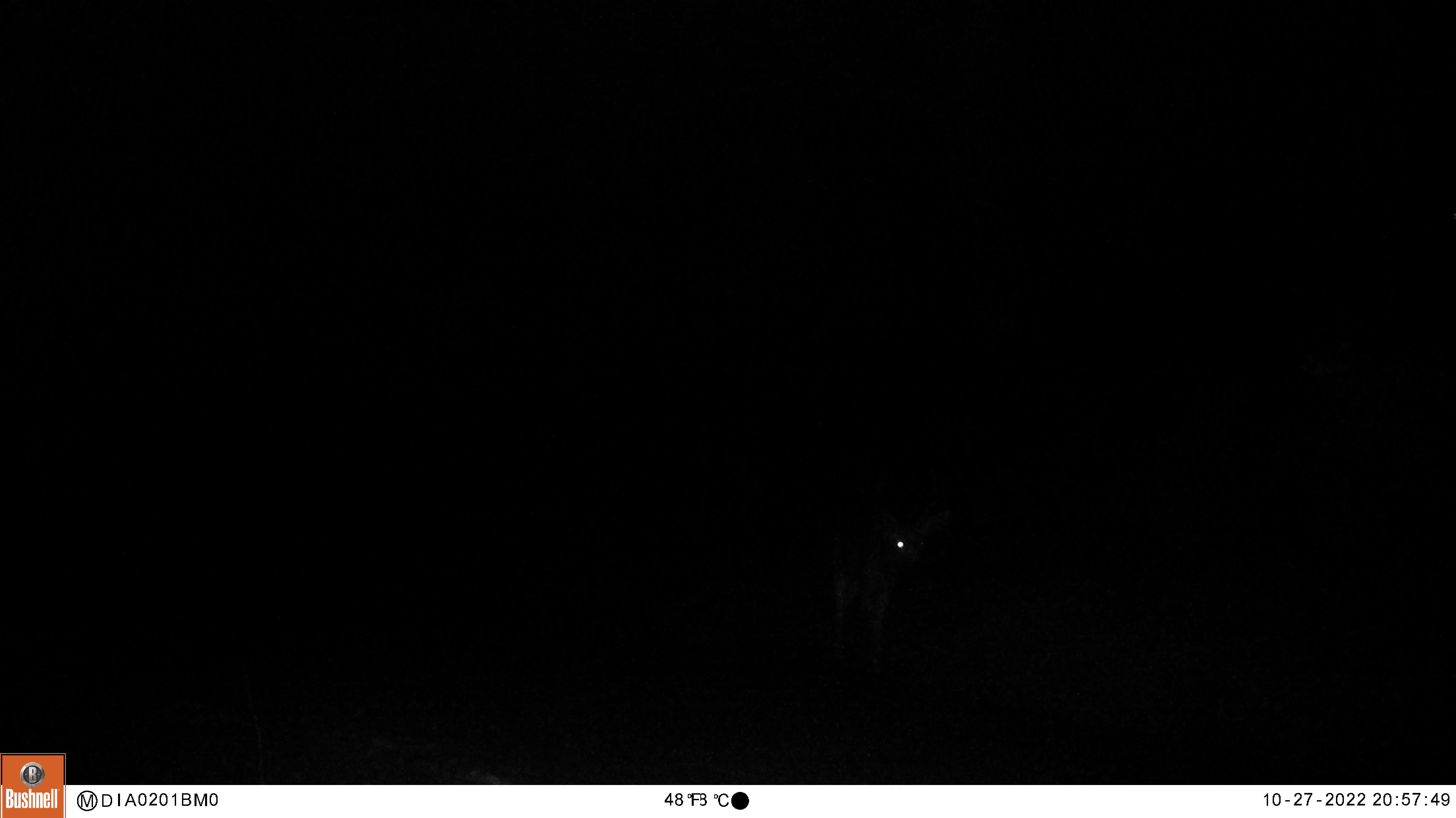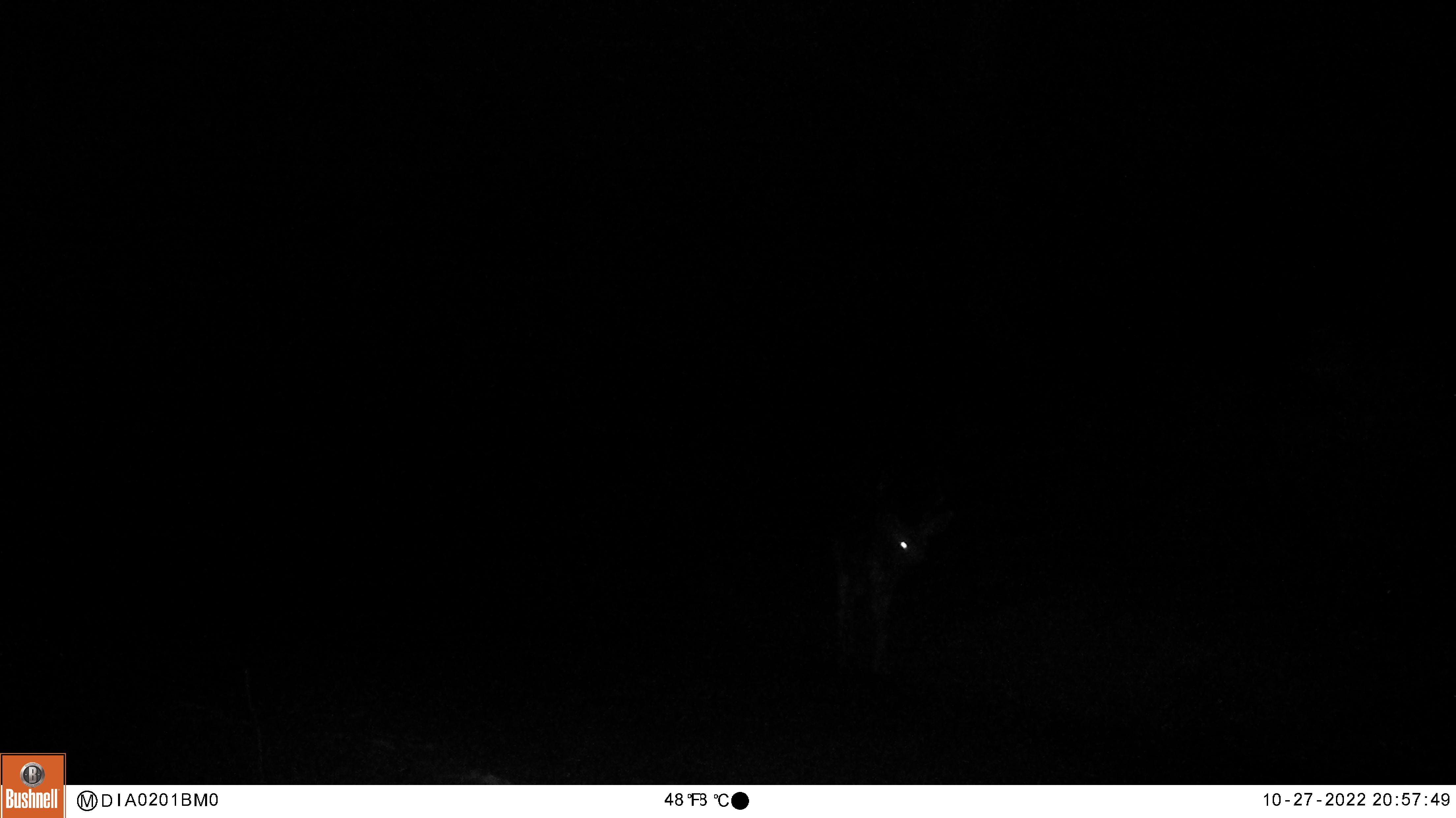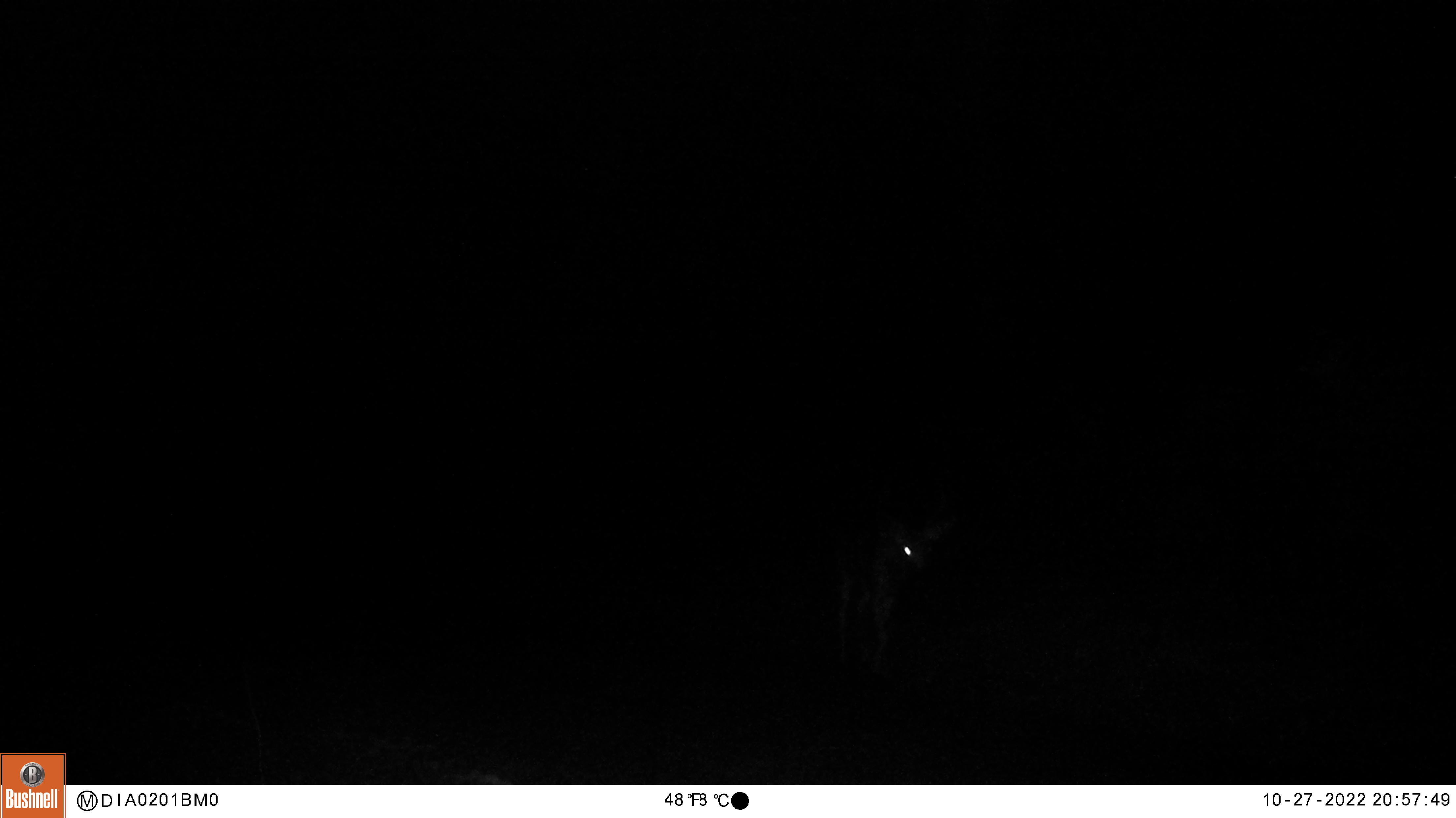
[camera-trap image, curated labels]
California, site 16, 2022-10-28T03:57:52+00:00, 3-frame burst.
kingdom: Animalia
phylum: Chordata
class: Mammalia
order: Artiodactyla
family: Cervidae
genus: Odocoileus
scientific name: Odocoileus hemionus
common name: mule deer